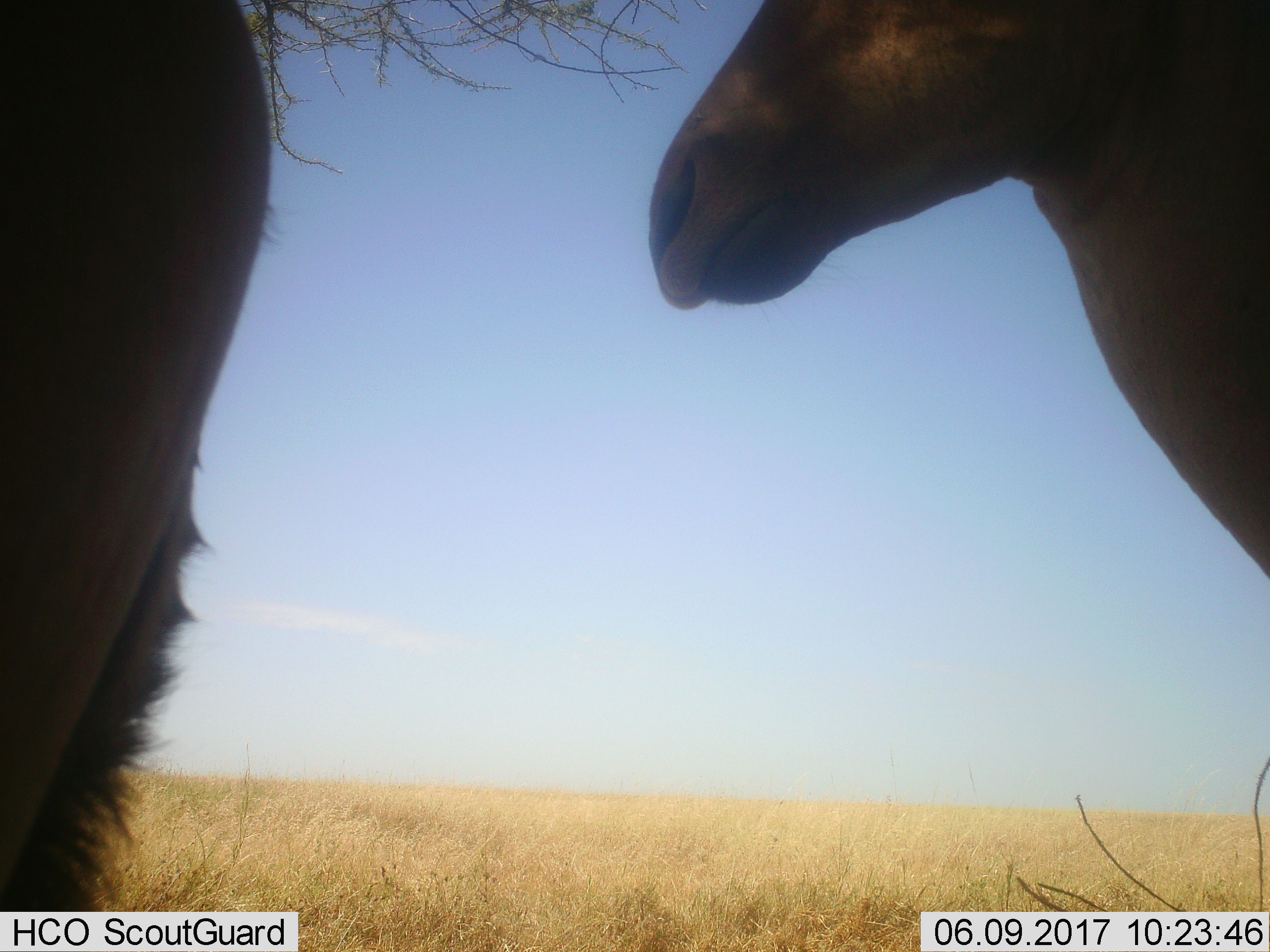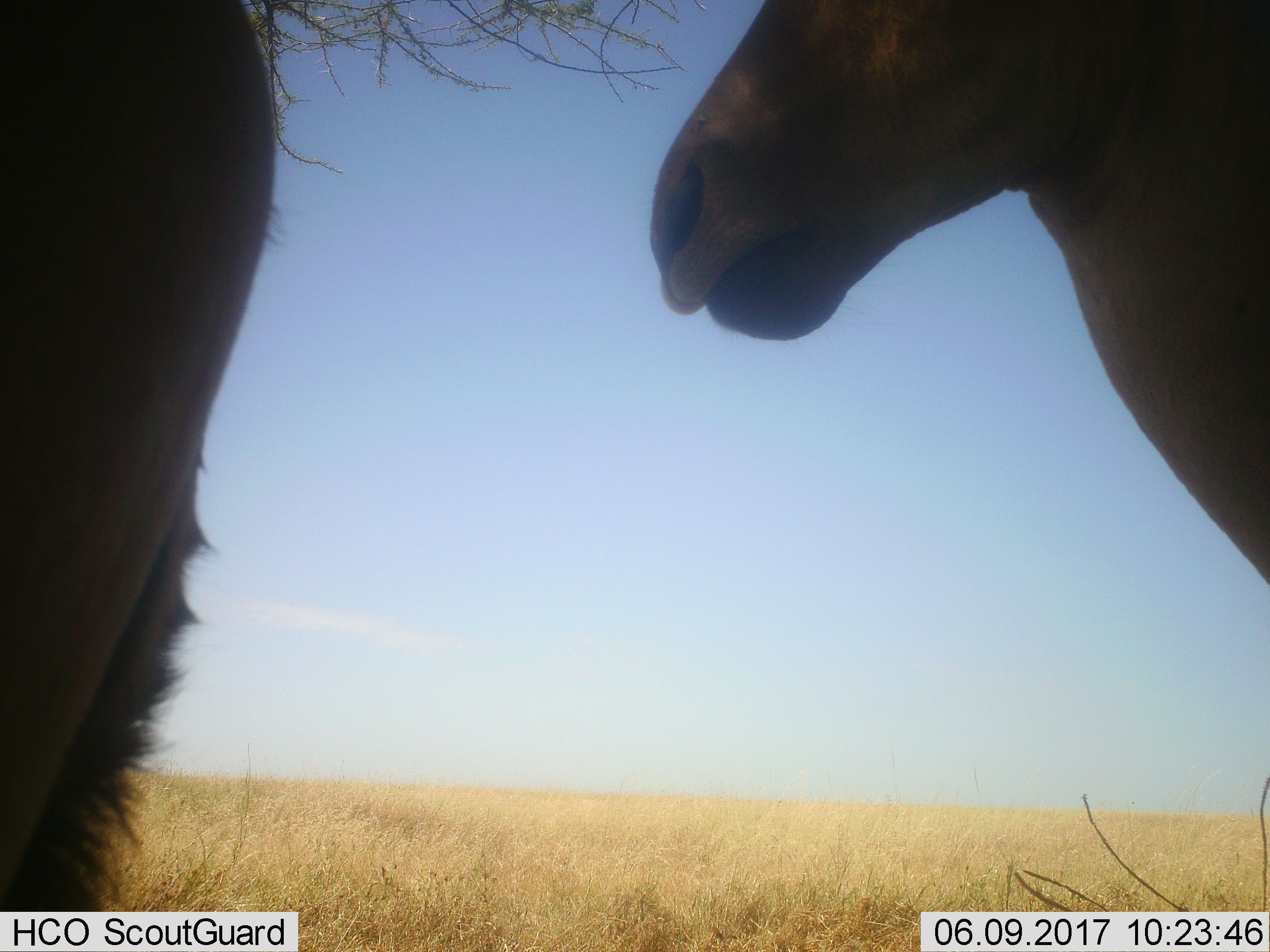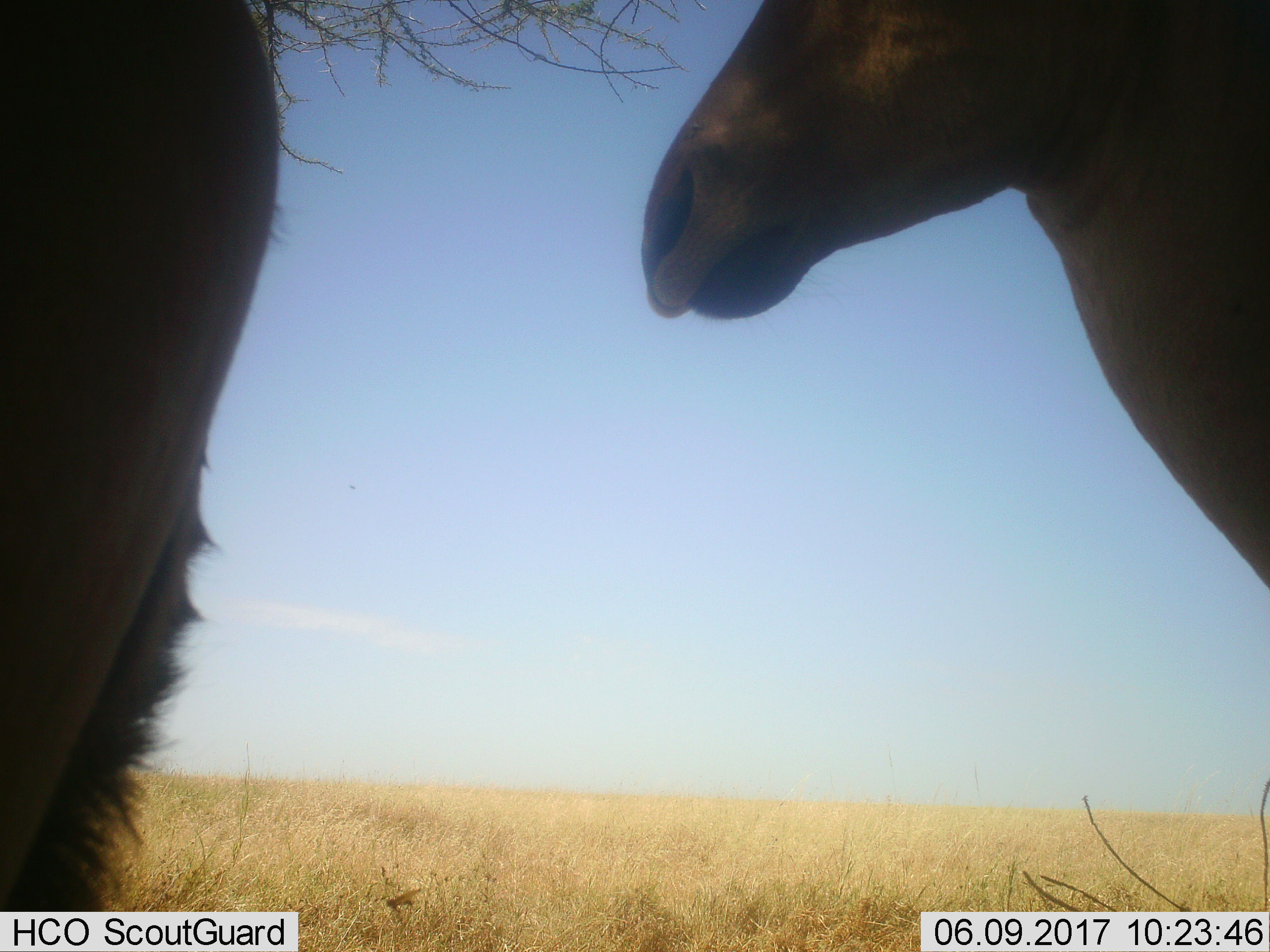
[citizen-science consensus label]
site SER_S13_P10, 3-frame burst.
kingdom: Animalia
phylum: Chordata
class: Mammalia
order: Artiodactyla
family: Bovidae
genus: Alcelaphus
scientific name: Alcelaphus buselaphus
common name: hartebeest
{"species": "hartebeest (Alcelaphus buselaphus)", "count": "2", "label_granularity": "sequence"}